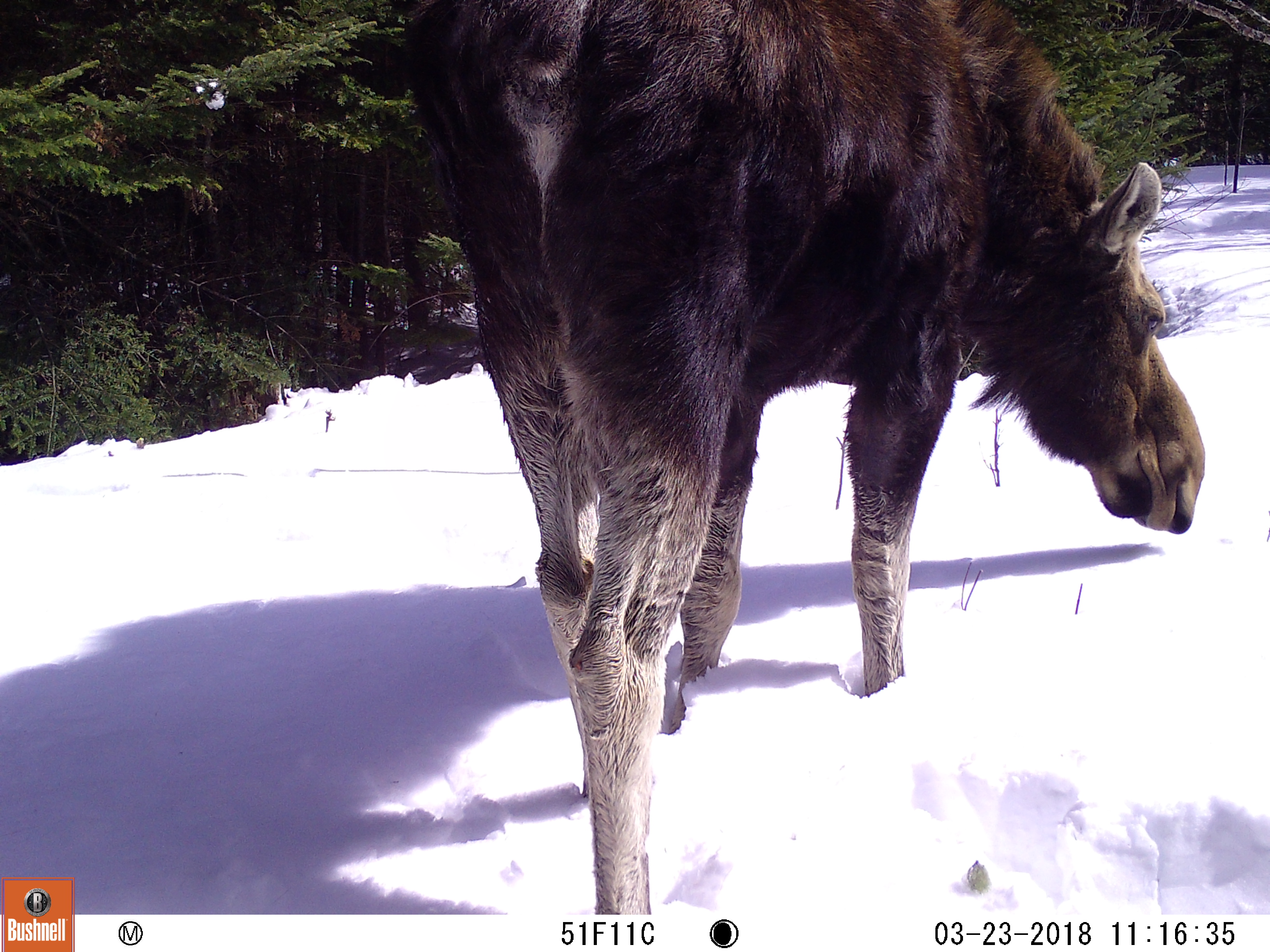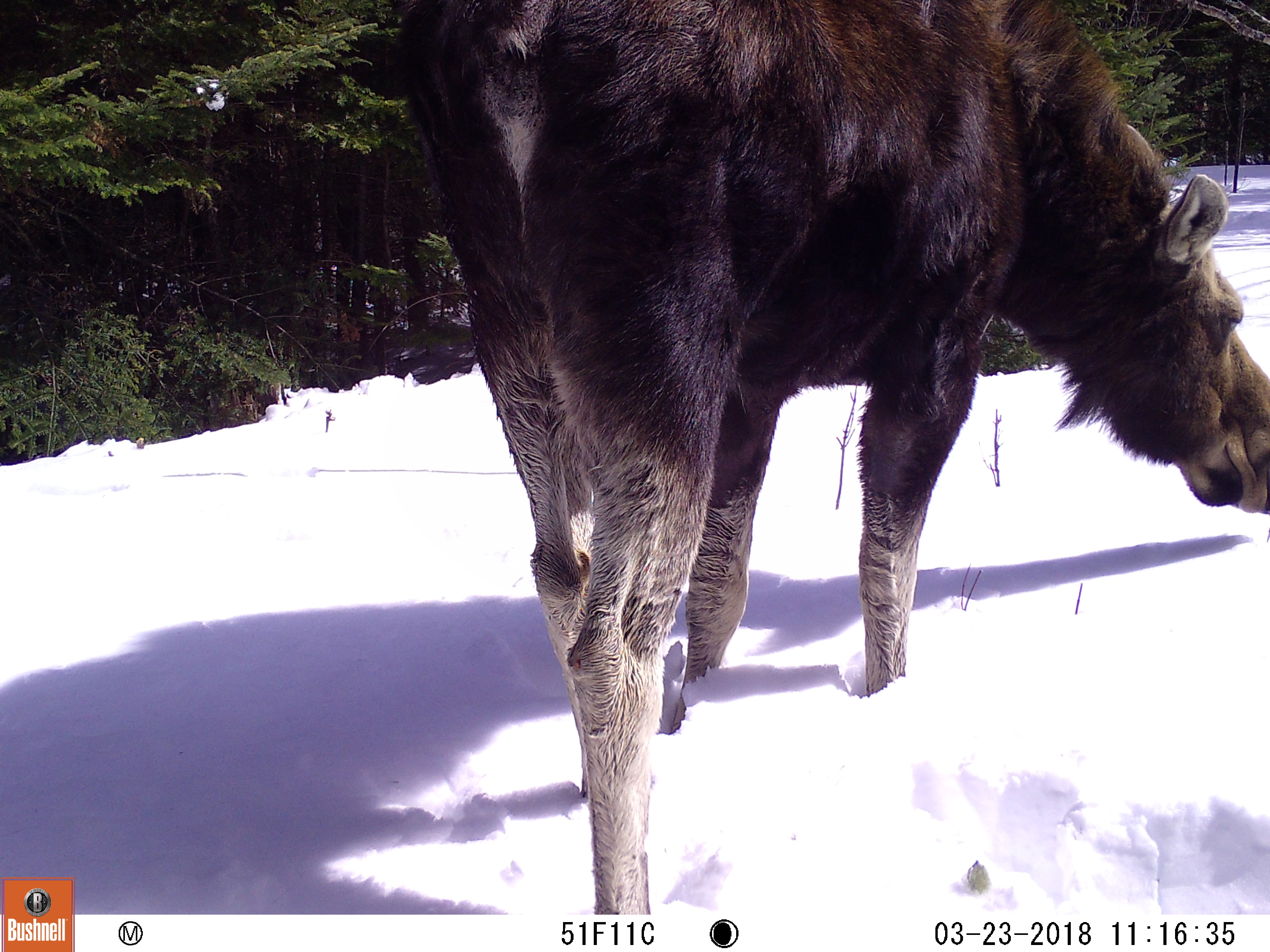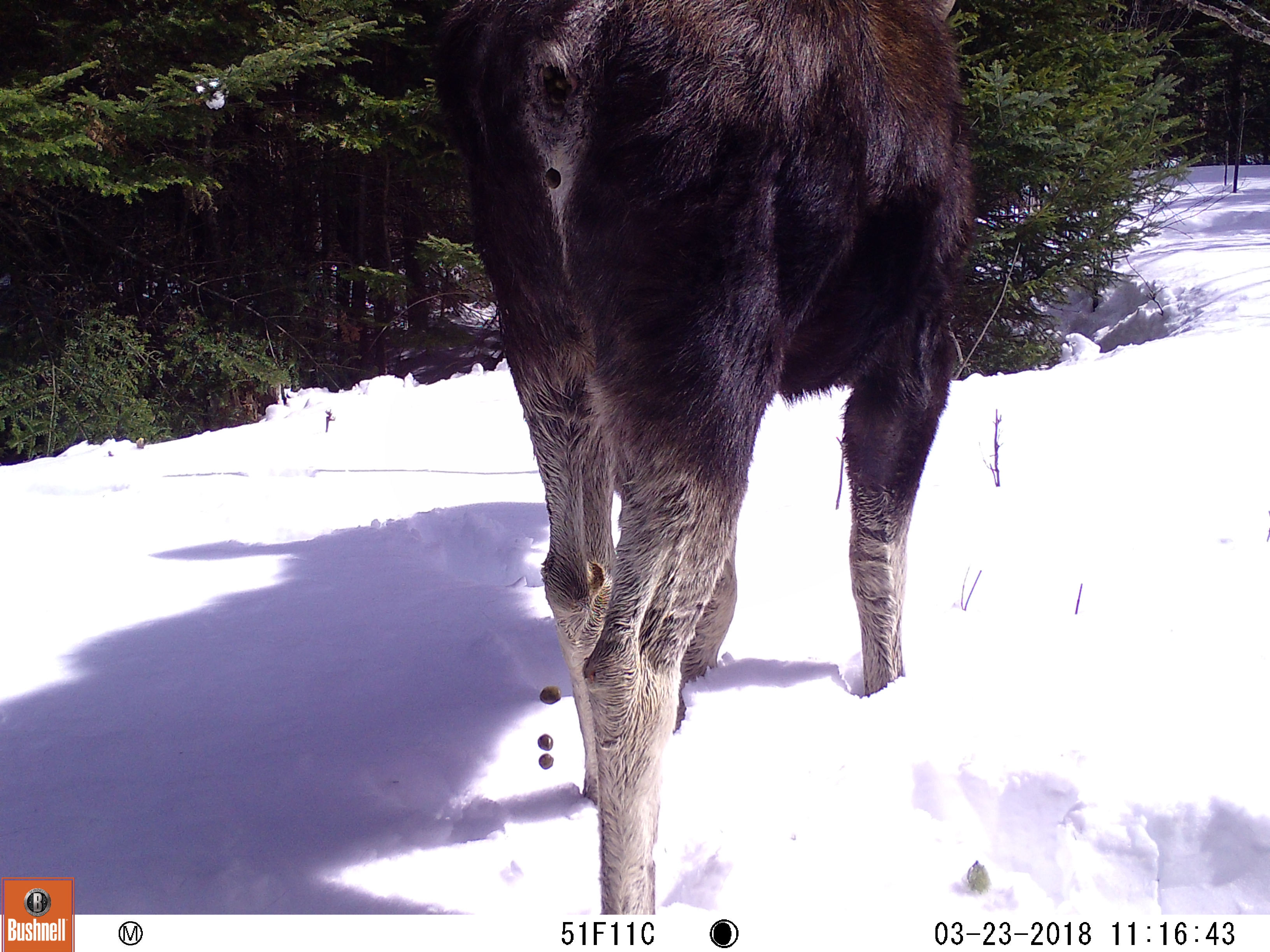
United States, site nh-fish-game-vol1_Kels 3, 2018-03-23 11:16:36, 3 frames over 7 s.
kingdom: Animalia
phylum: Chordata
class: Mammalia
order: Artiodactyla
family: Cervidae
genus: Alces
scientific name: Alces alces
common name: moose